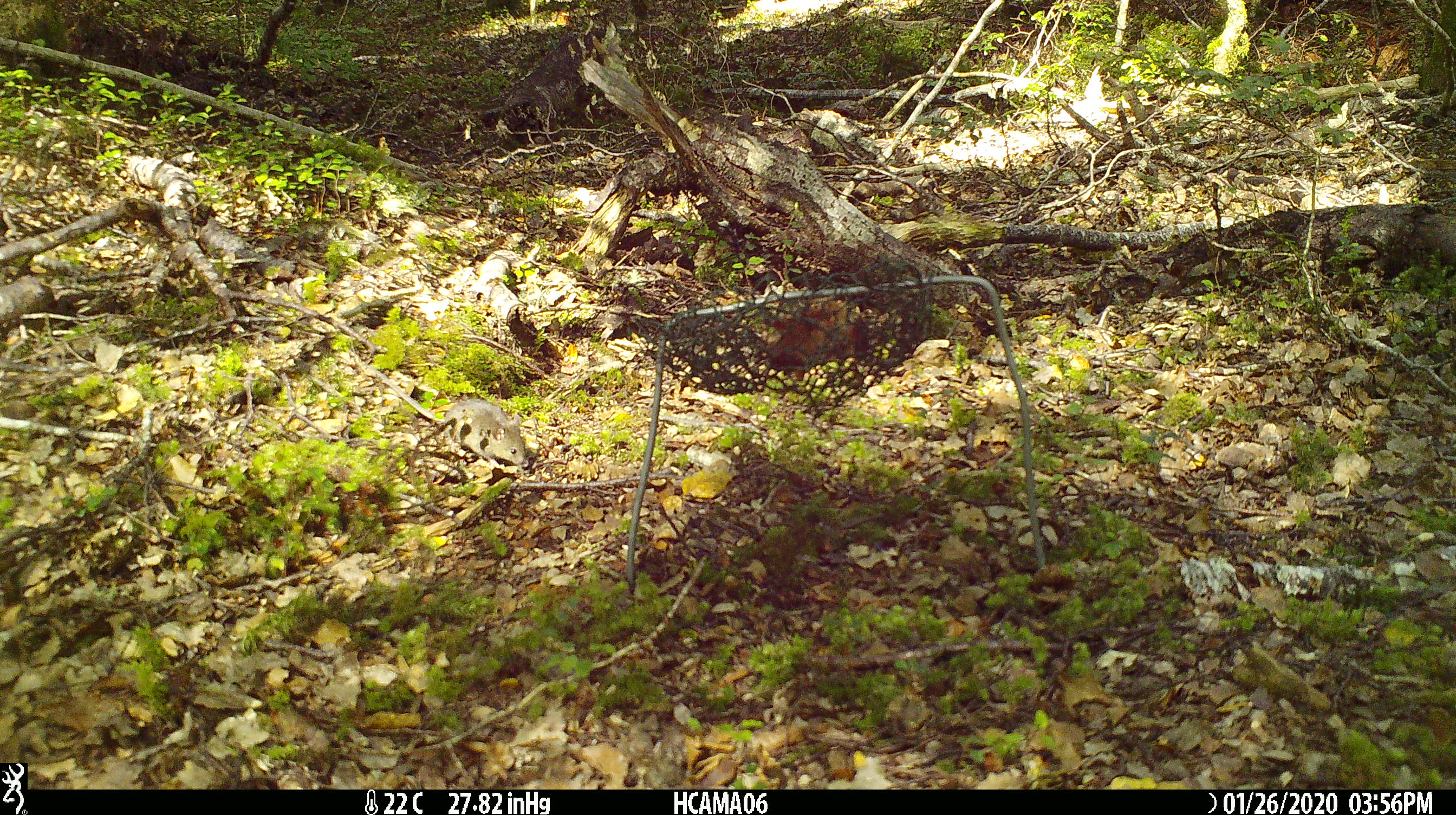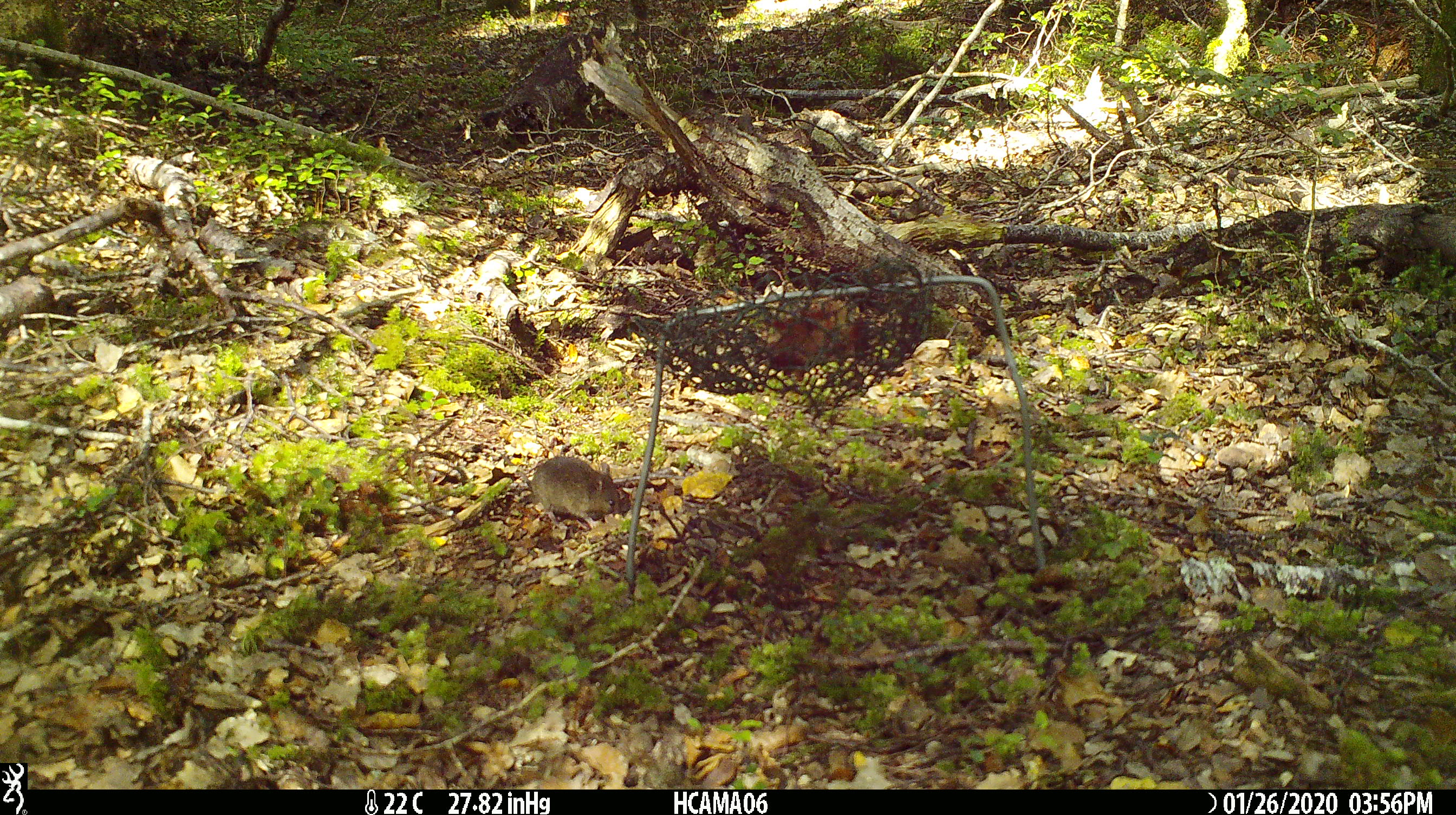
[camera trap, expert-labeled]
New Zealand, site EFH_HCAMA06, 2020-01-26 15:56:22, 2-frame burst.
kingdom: Animalia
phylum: Chordata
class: Mammalia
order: Rodentia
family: Muridae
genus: Mus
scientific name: Mus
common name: mouse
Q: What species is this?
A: Mouse (Mus).